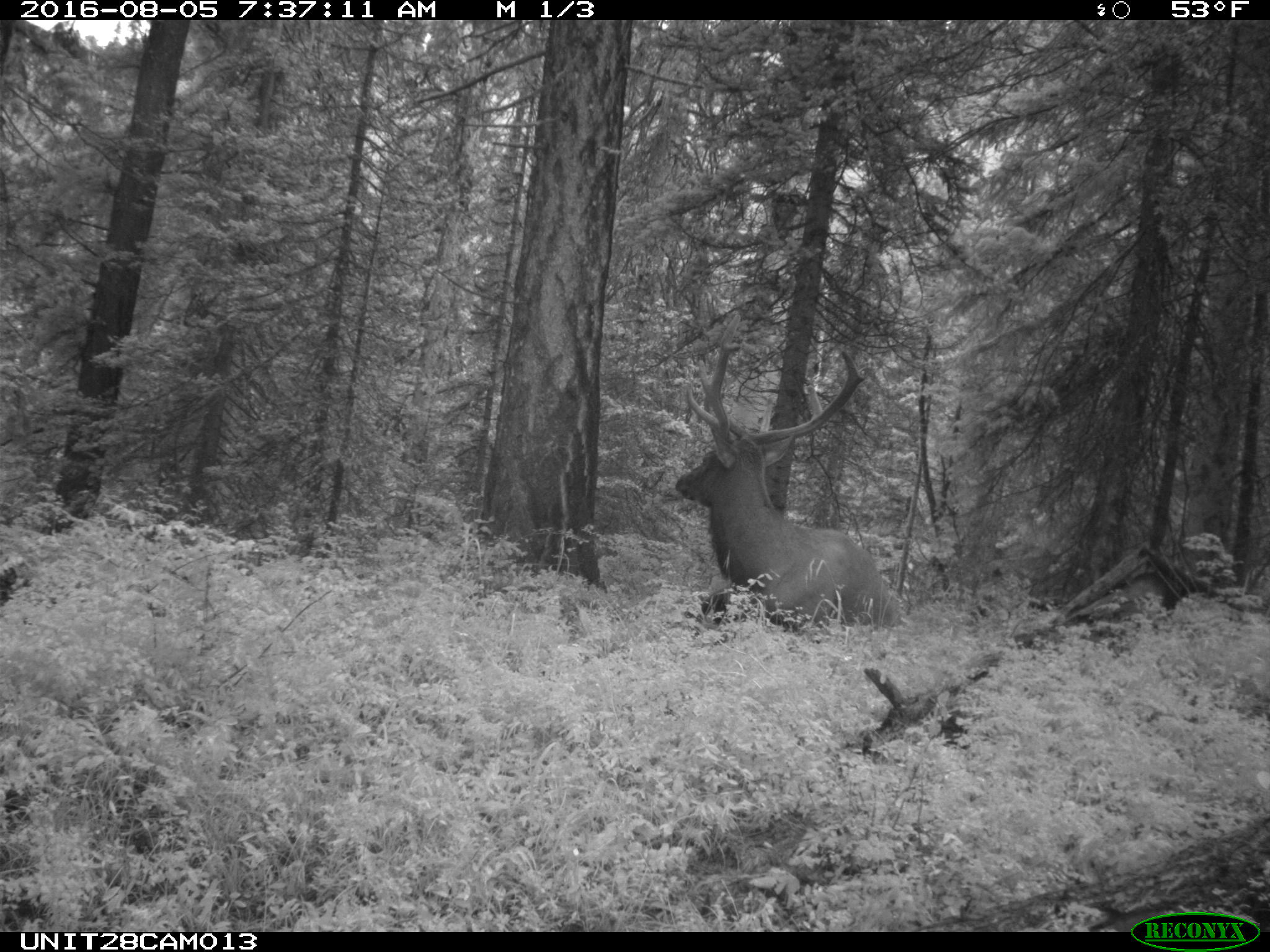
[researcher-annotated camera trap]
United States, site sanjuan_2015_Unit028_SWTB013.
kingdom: Animalia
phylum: Chordata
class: Mammalia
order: Artiodactyla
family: Cervidae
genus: Cervus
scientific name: Cervus elaphus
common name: red deer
Cervus elaphus (red deer).